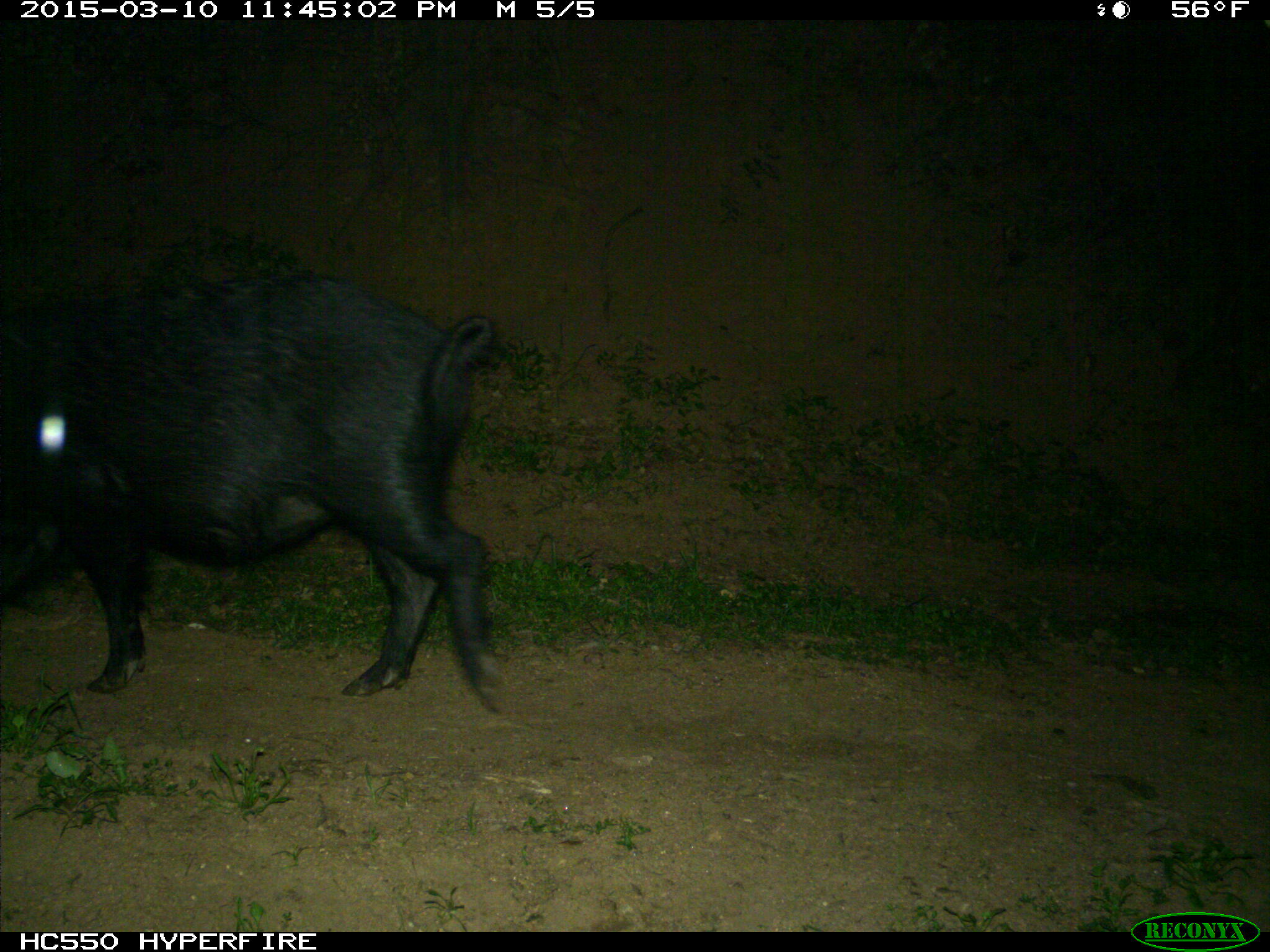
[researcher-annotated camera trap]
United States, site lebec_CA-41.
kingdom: Animalia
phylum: Chordata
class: Mammalia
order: Artiodactyla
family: Suidae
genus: Sus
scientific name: Sus scrofa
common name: wild boar